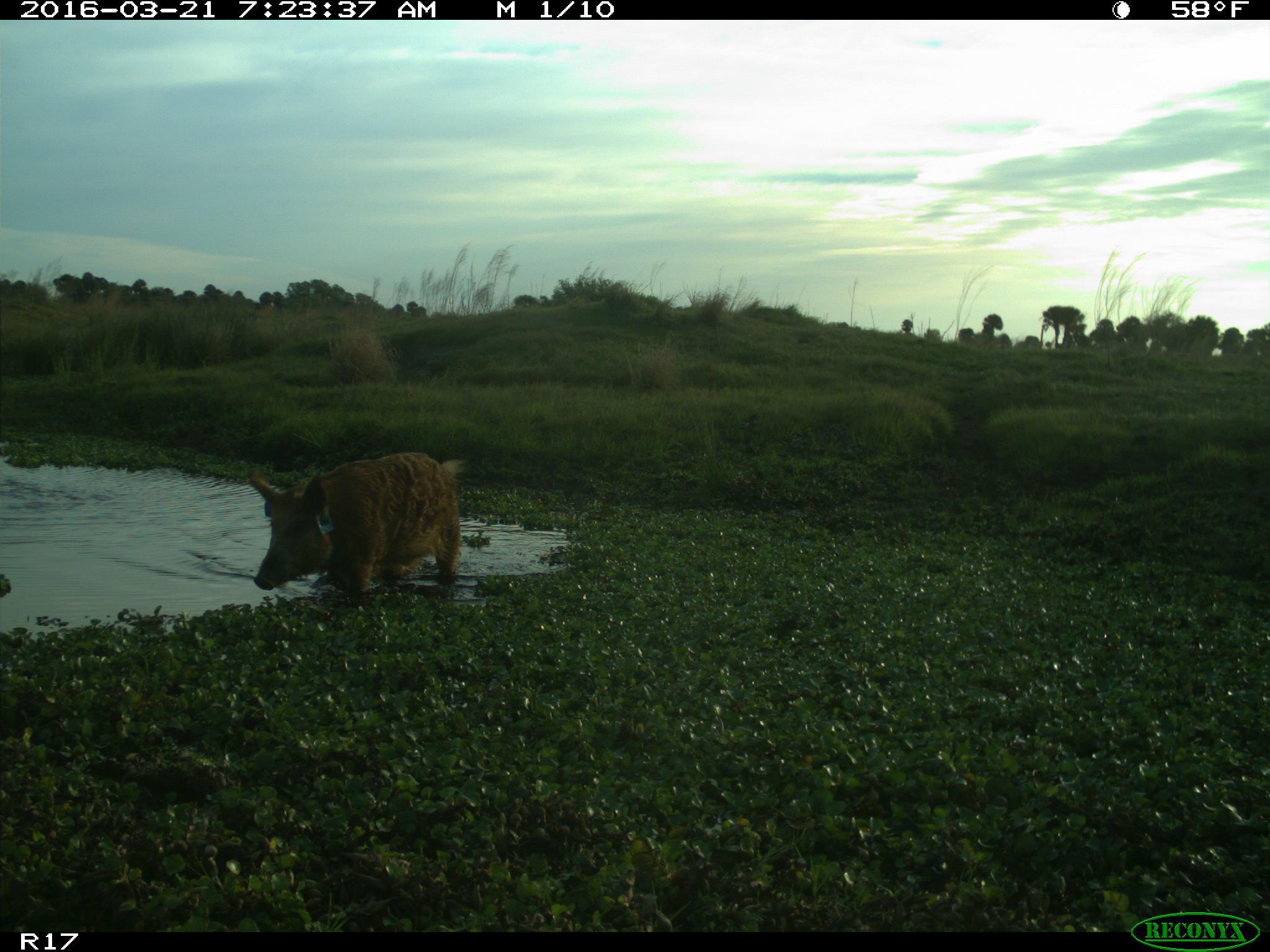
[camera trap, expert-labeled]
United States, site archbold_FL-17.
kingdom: Animalia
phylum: Chordata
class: Mammalia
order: Artiodactyla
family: Suidae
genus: Sus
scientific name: Sus scrofa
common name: wild boar